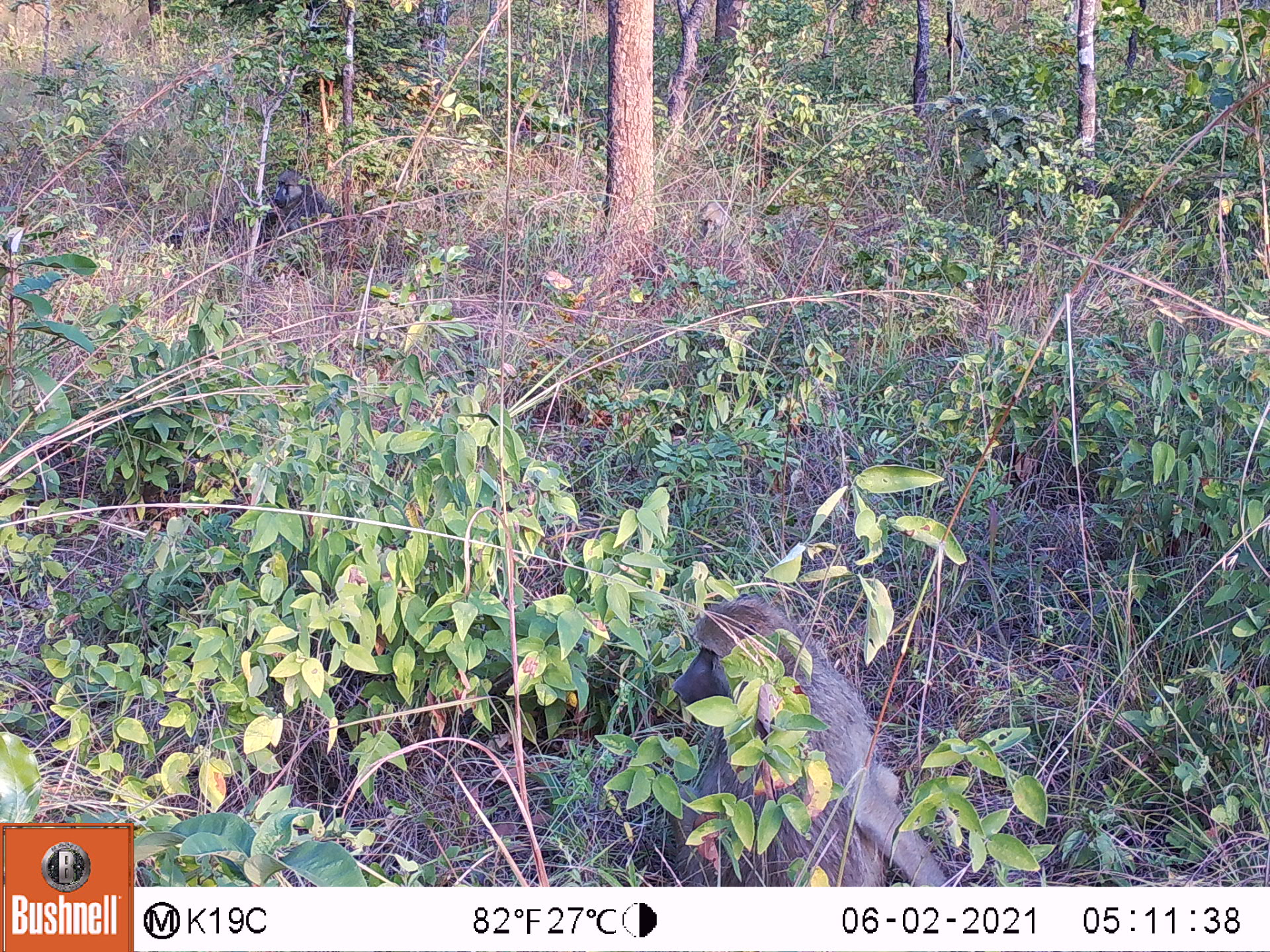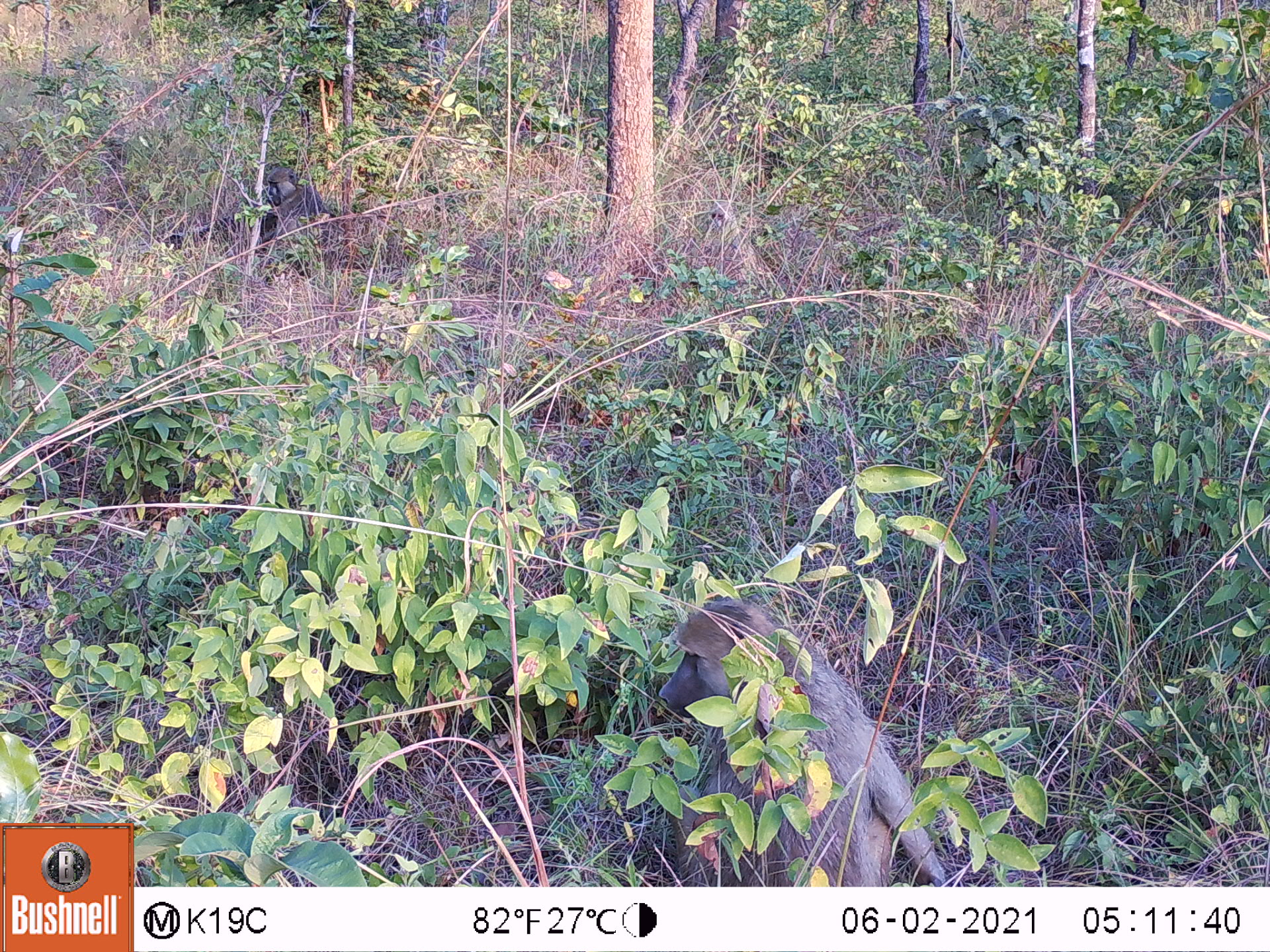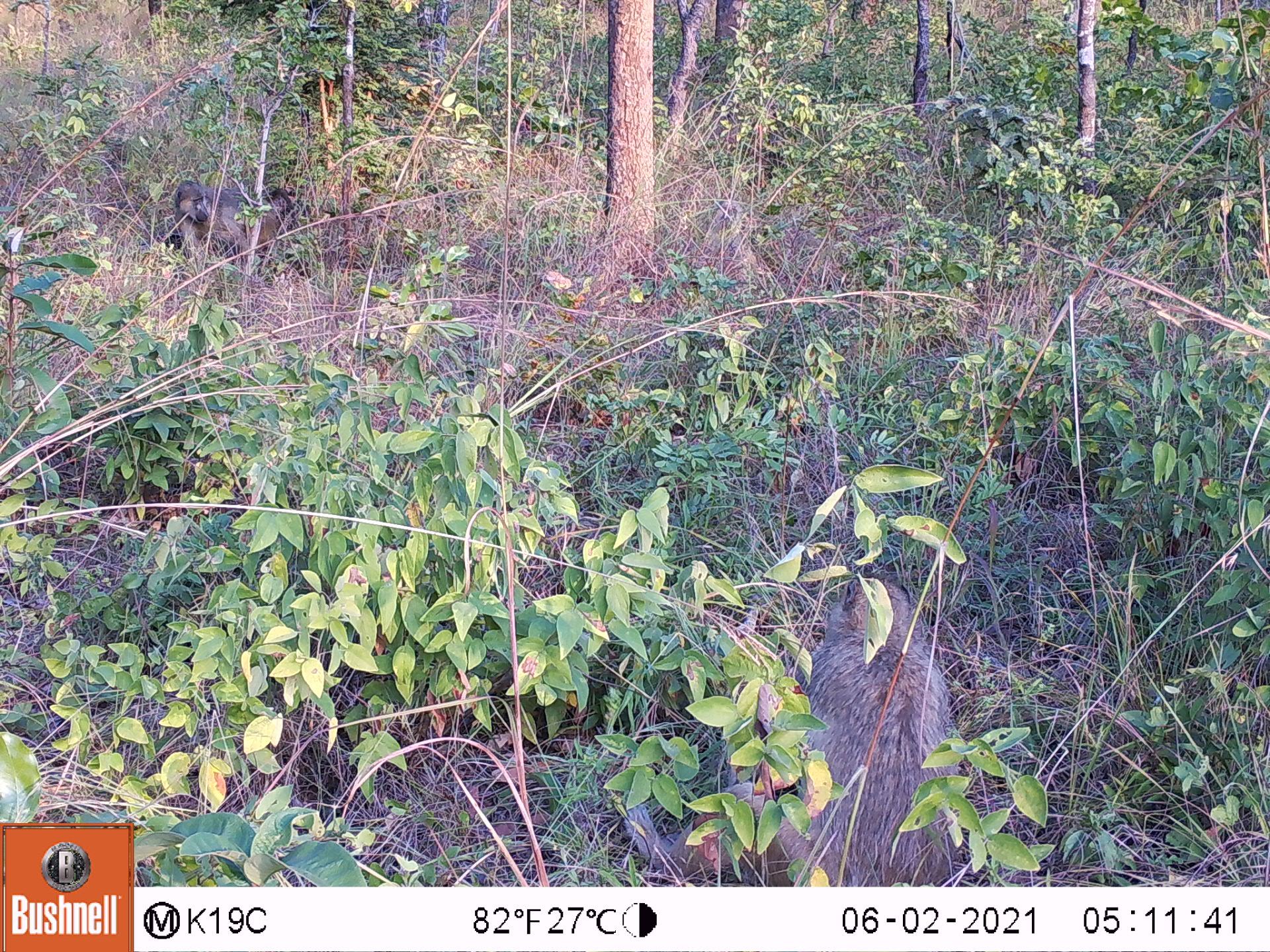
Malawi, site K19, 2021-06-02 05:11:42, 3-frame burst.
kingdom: Animalia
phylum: Chordata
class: Mammalia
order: Primates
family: Cercopithecidae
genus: Papio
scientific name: Papio cynocephalus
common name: yellow baboon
Yellow baboon (Papio cynocephalus), count 2.